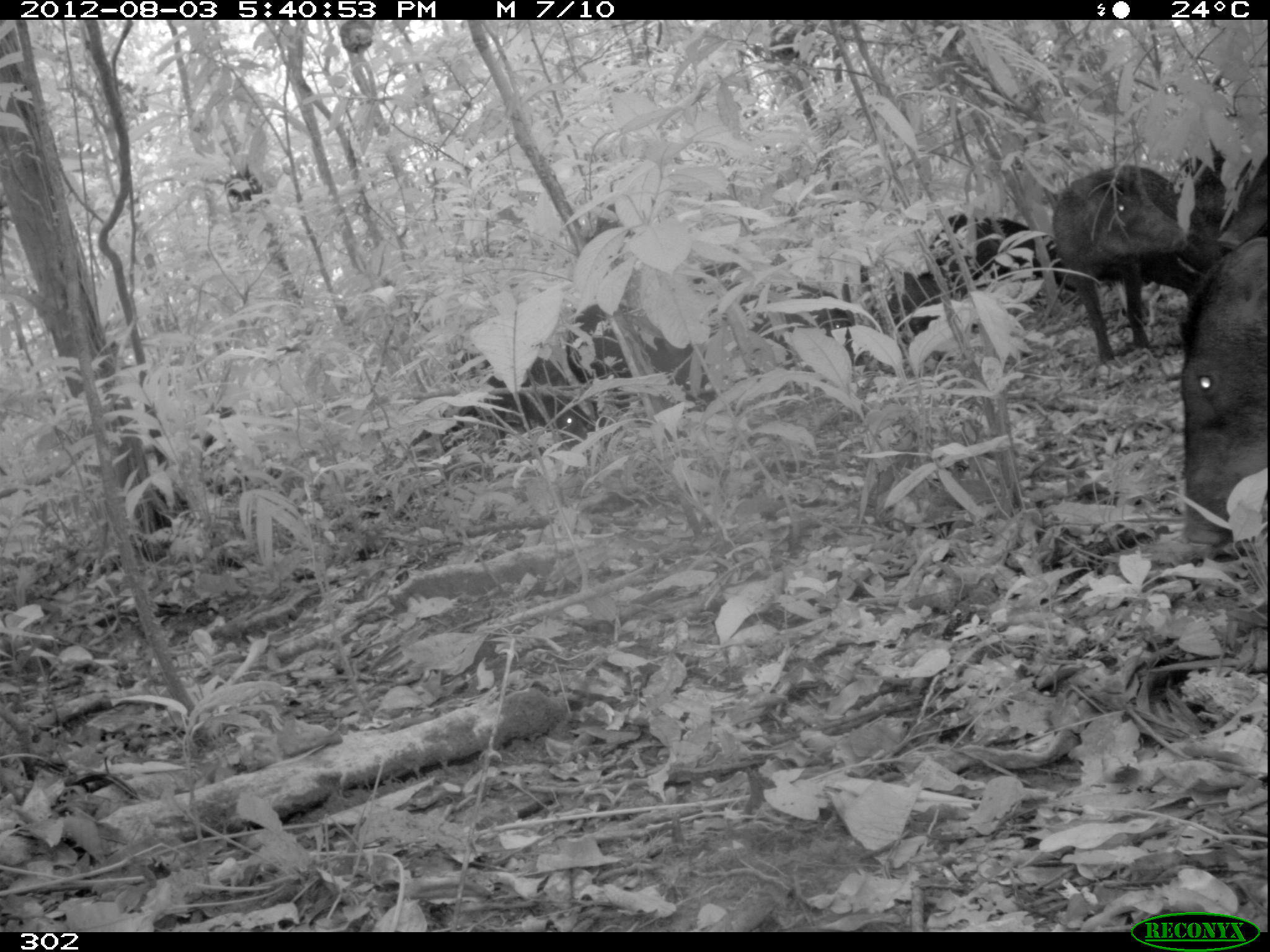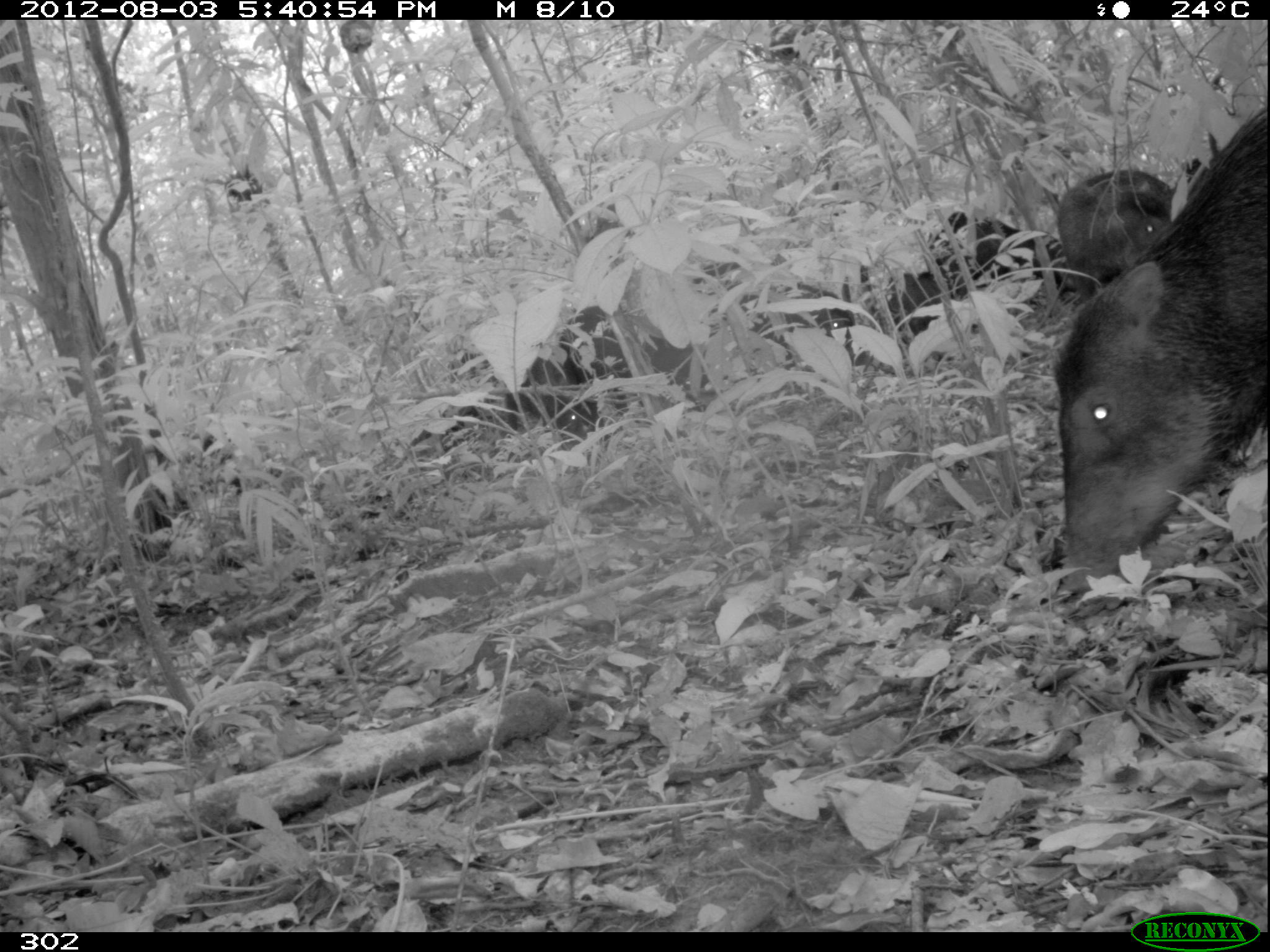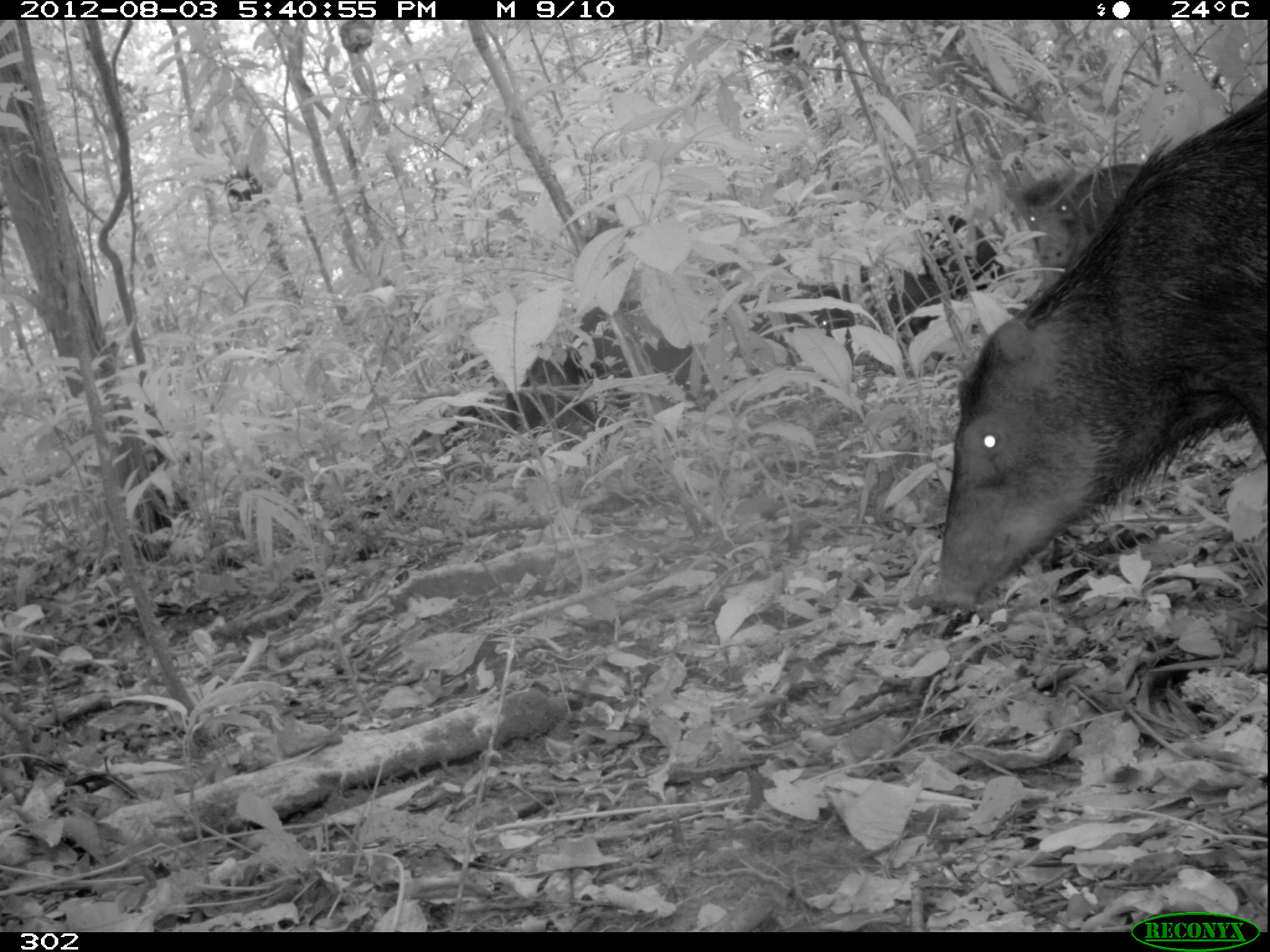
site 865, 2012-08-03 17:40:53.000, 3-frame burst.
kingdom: Animalia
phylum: Chordata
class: Mammalia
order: Artiodactyla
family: Tayassuidae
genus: Tayassu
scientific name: Tayassu pecari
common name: white-lipped peccary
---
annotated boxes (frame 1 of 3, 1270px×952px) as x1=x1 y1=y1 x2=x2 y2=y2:
tayassu pecari: x1=1049 y1=161 x2=1226 y2=362; x1=1178 y1=231 x2=1270 y2=564; x1=563 y1=297 x2=716 y2=412; x1=479 y1=356 x2=587 y2=446; x1=938 y1=211 x2=1056 y2=292; x1=741 y1=290 x2=854 y2=356; x1=1198 y1=146 x2=1270 y2=238; x1=871 y1=275 x2=947 y2=346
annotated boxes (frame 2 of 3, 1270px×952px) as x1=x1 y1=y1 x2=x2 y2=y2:
tayassu pecari: x1=1046 y1=103 x2=1267 y2=595; x1=888 y1=214 x2=1047 y2=338; x1=1054 y1=166 x2=1177 y2=312; x1=558 y1=303 x2=711 y2=416; x1=505 y1=340 x2=598 y2=448; x1=772 y1=281 x2=855 y2=364